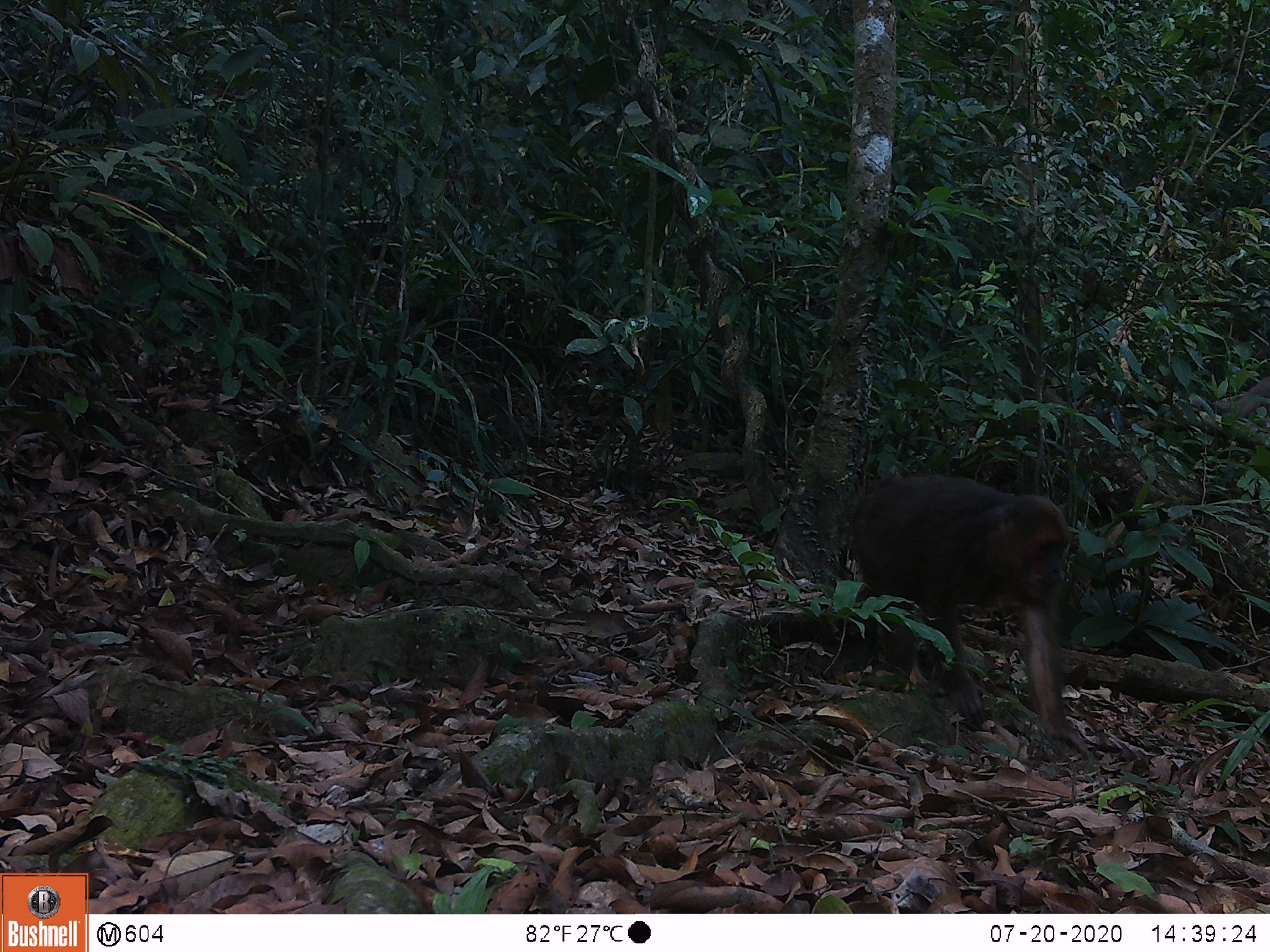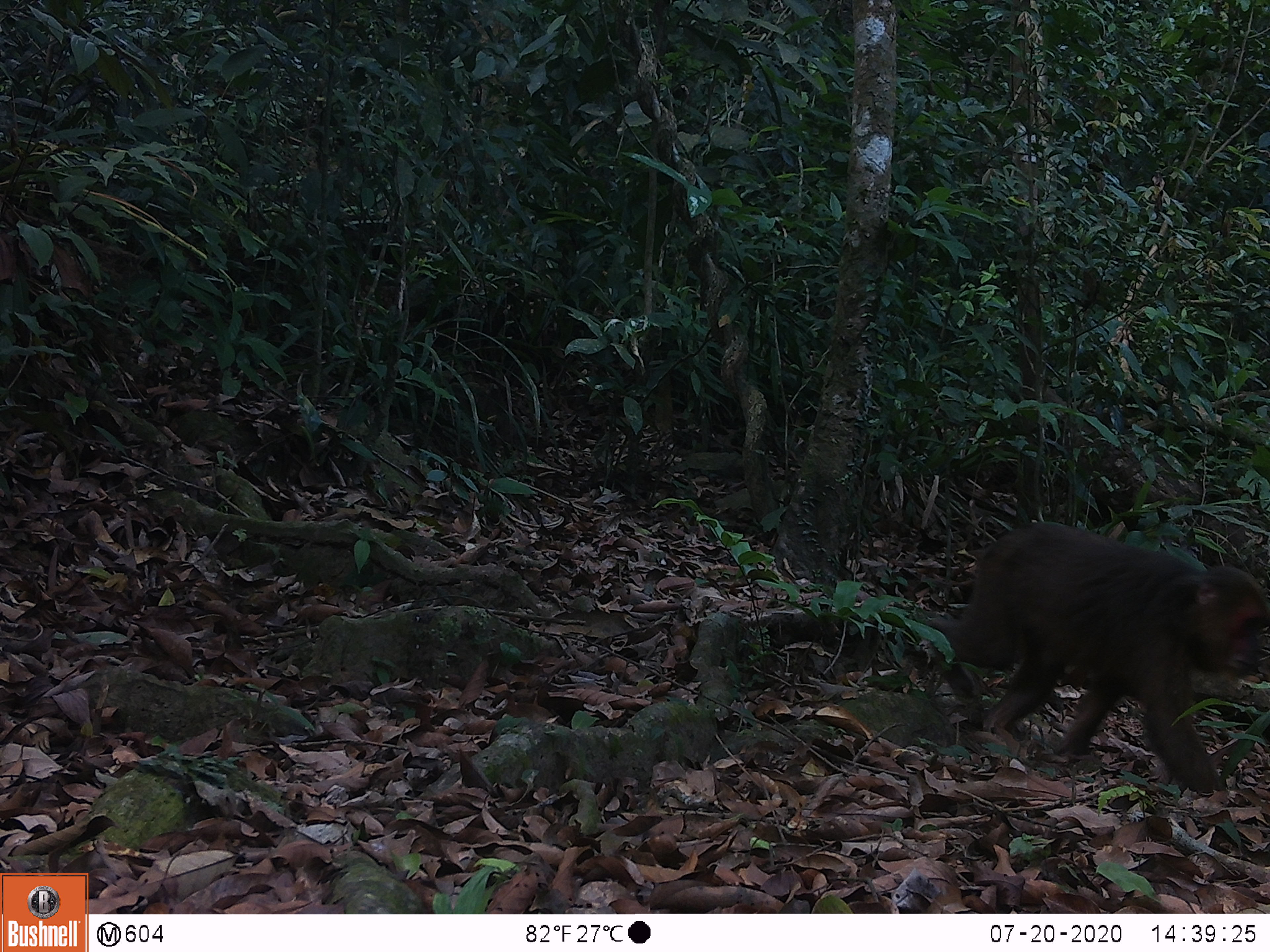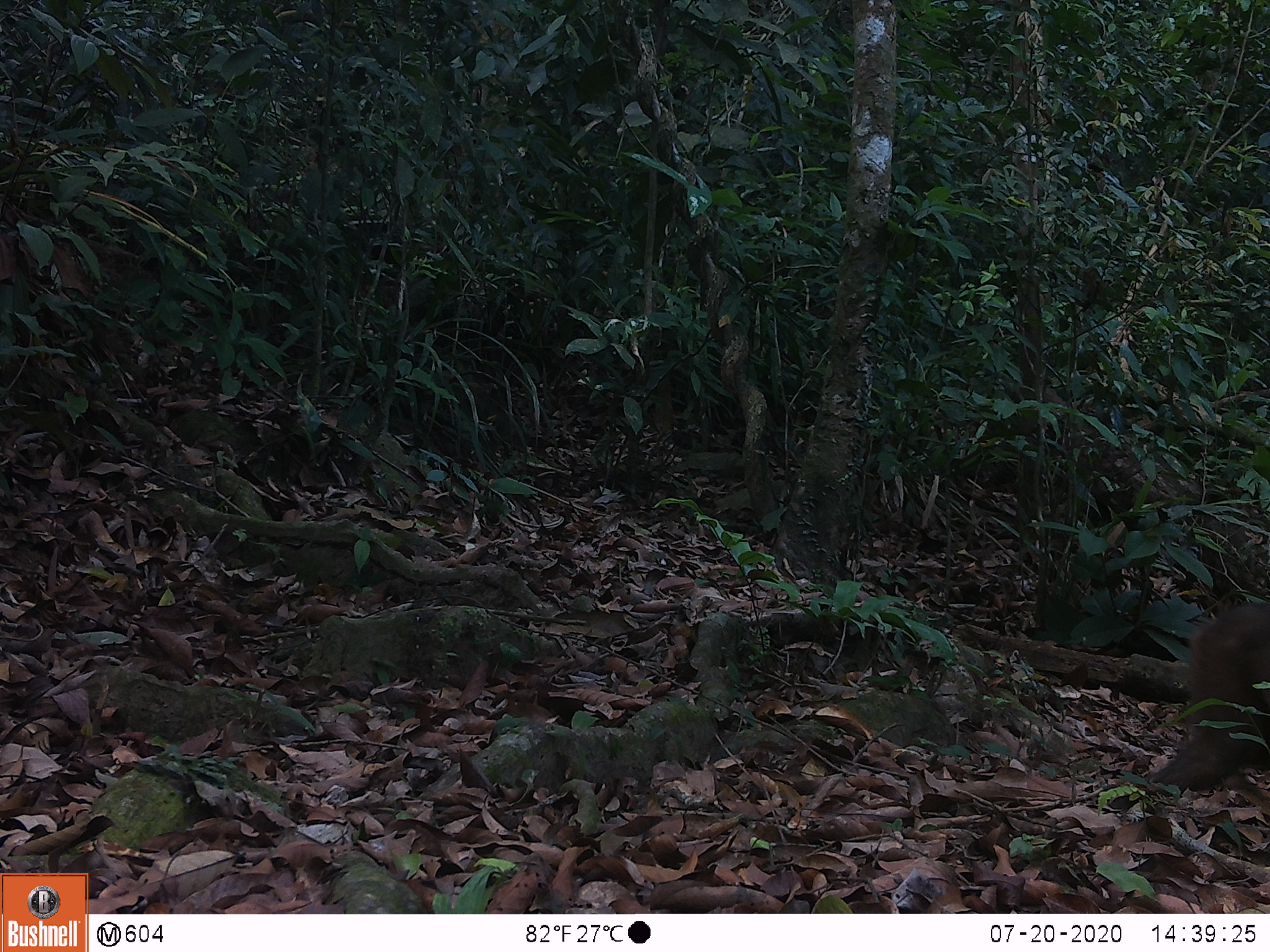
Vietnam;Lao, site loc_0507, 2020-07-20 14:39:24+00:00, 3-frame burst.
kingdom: Animalia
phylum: Chordata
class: Mammalia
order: Primates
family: Cercopithecidae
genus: Macaca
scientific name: Macaca arctoides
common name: stump-tailed macaque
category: stump tailed macaque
Stump tailed macaque (stump-tailed macaque) (Macaca arctoides). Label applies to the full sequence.